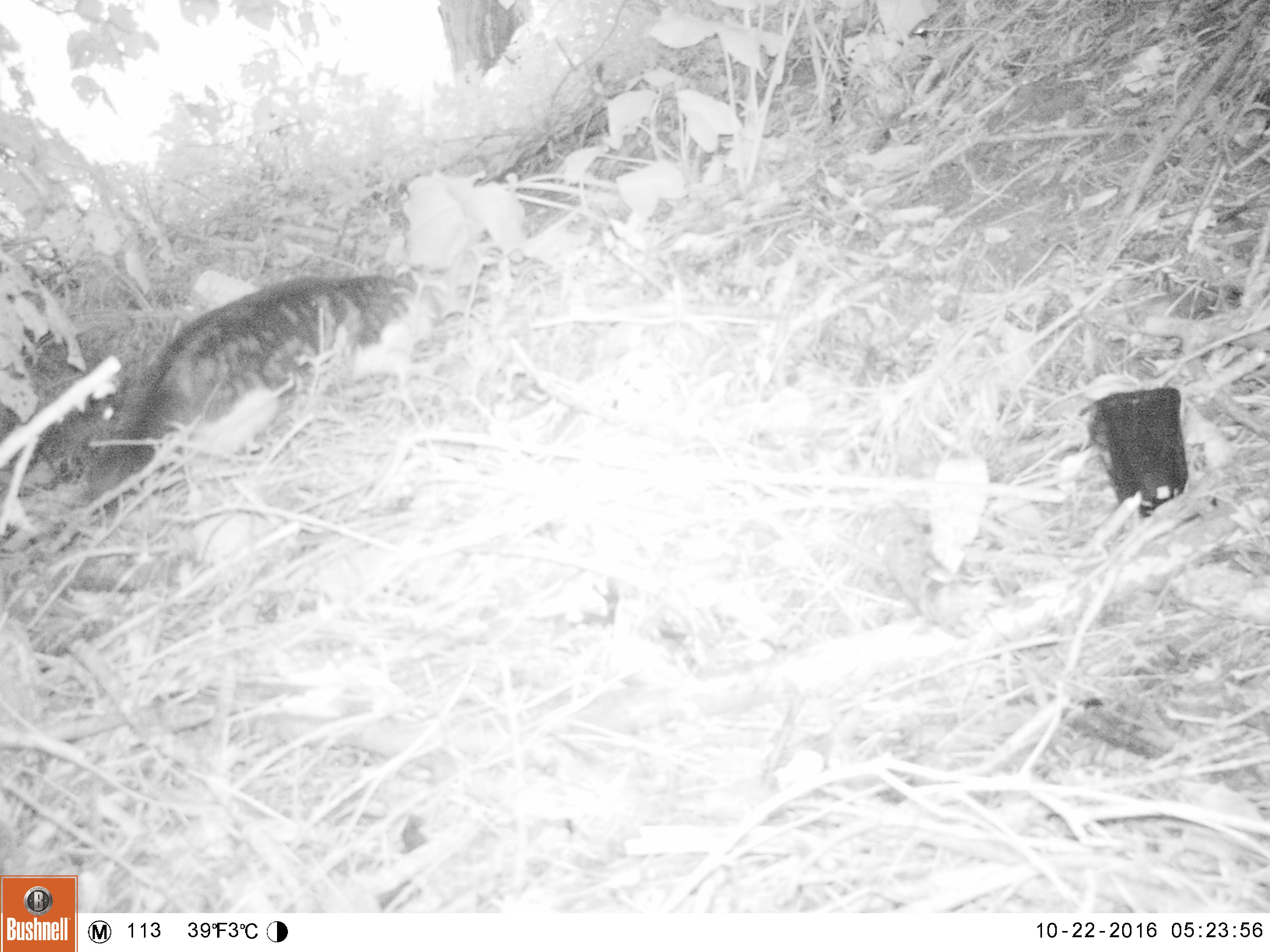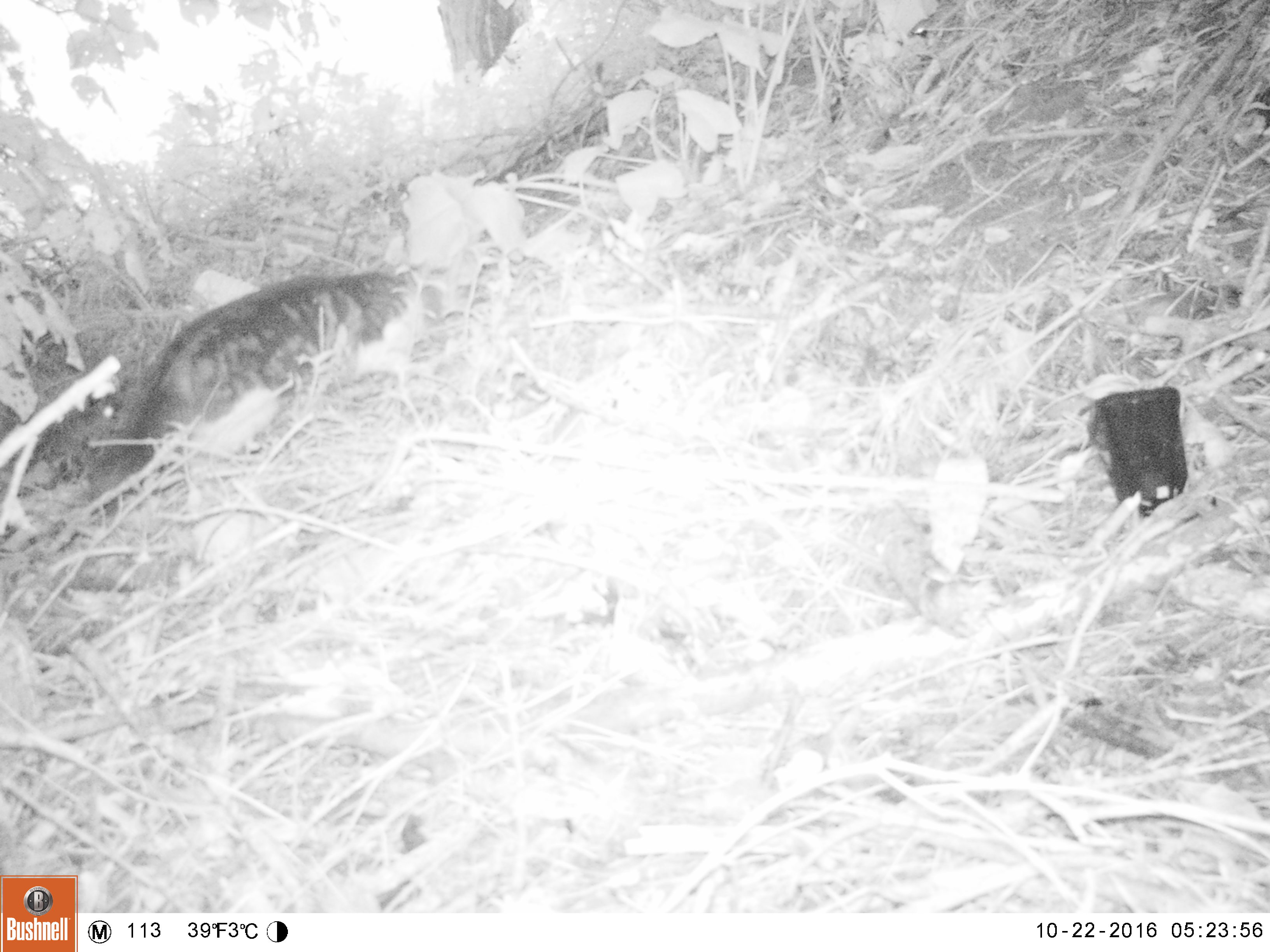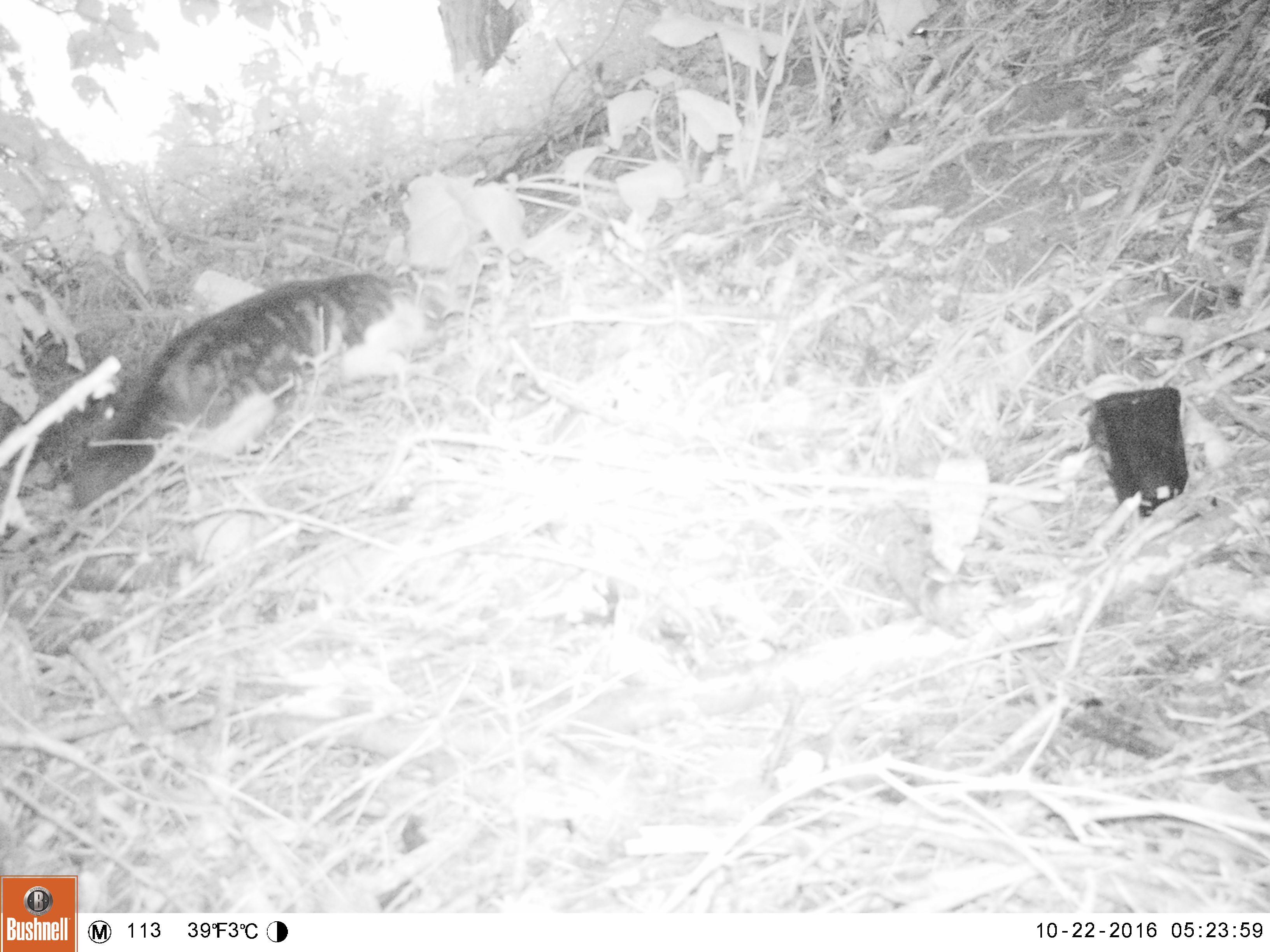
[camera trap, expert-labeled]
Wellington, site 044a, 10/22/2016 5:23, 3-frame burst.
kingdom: Animalia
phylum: Chordata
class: Mammalia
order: Carnivora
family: Felidae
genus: Felis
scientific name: Felis catus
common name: cat